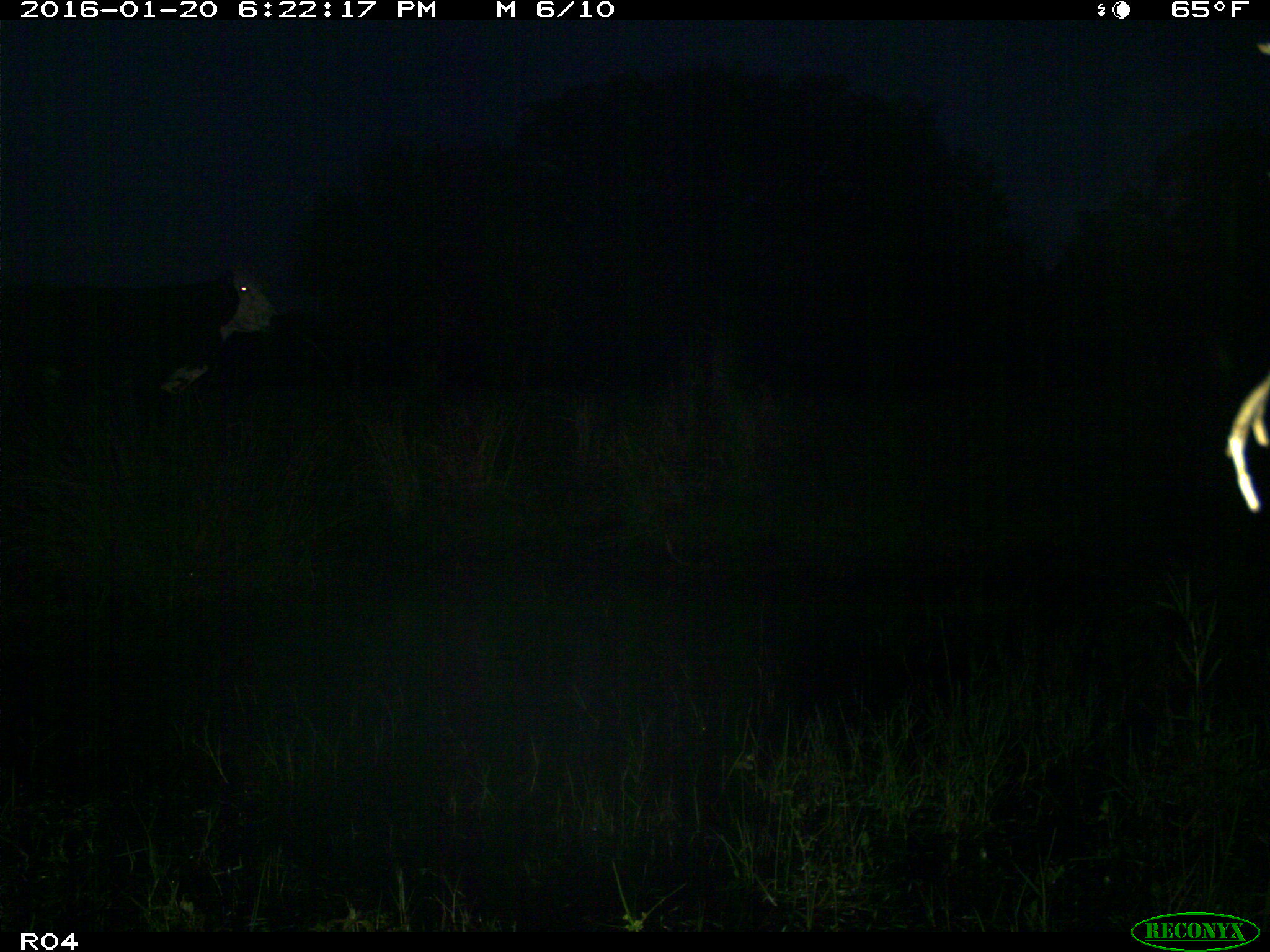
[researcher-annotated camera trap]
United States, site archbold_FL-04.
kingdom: Animalia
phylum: Chordata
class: Mammalia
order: Artiodactyla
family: Bovidae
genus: Bos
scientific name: Bos taurus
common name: domestic cow